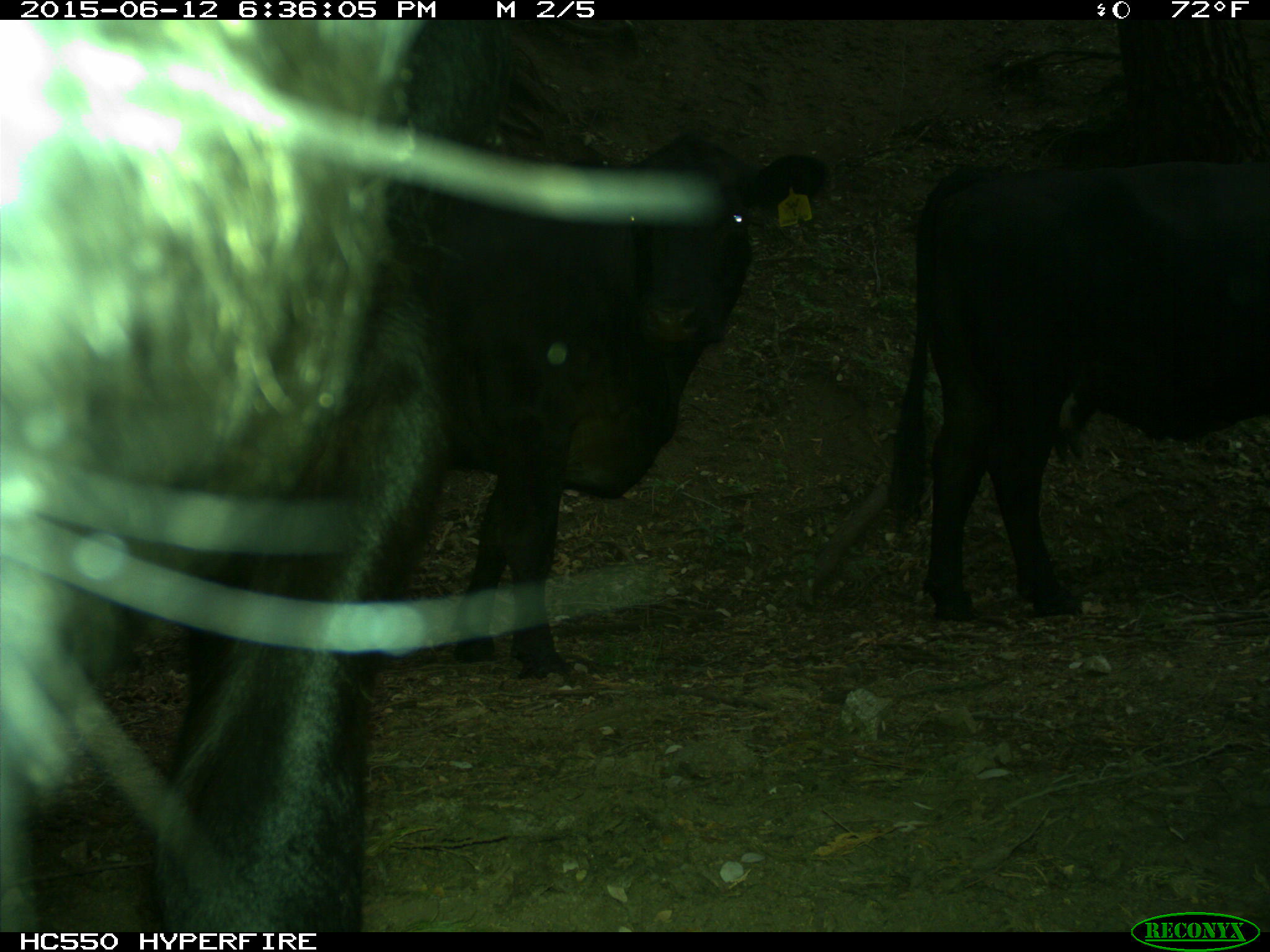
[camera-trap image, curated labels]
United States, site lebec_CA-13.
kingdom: Animalia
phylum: Chordata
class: Mammalia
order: Artiodactyla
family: Bovidae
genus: Bos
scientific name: Bos taurus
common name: domestic cow